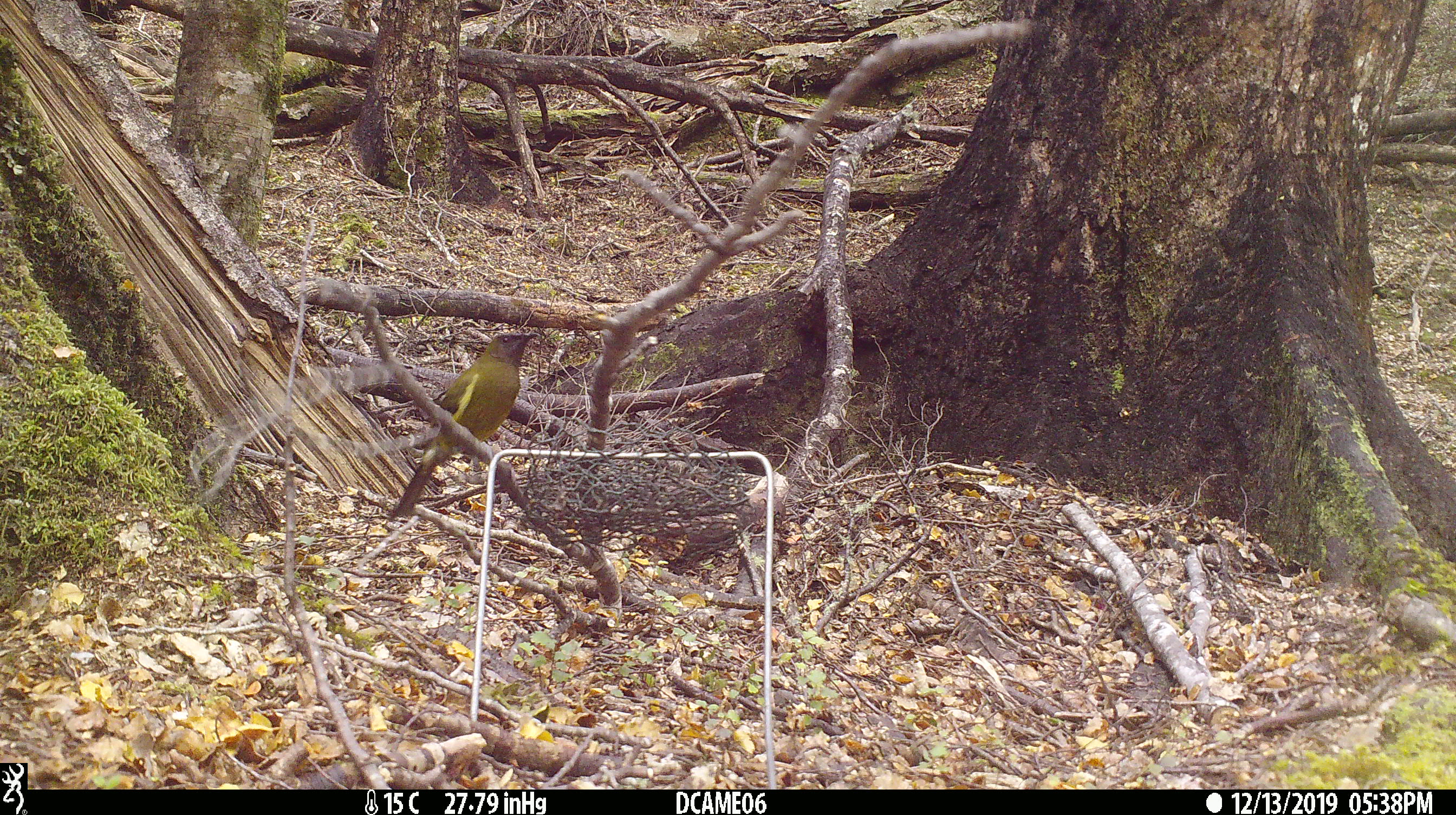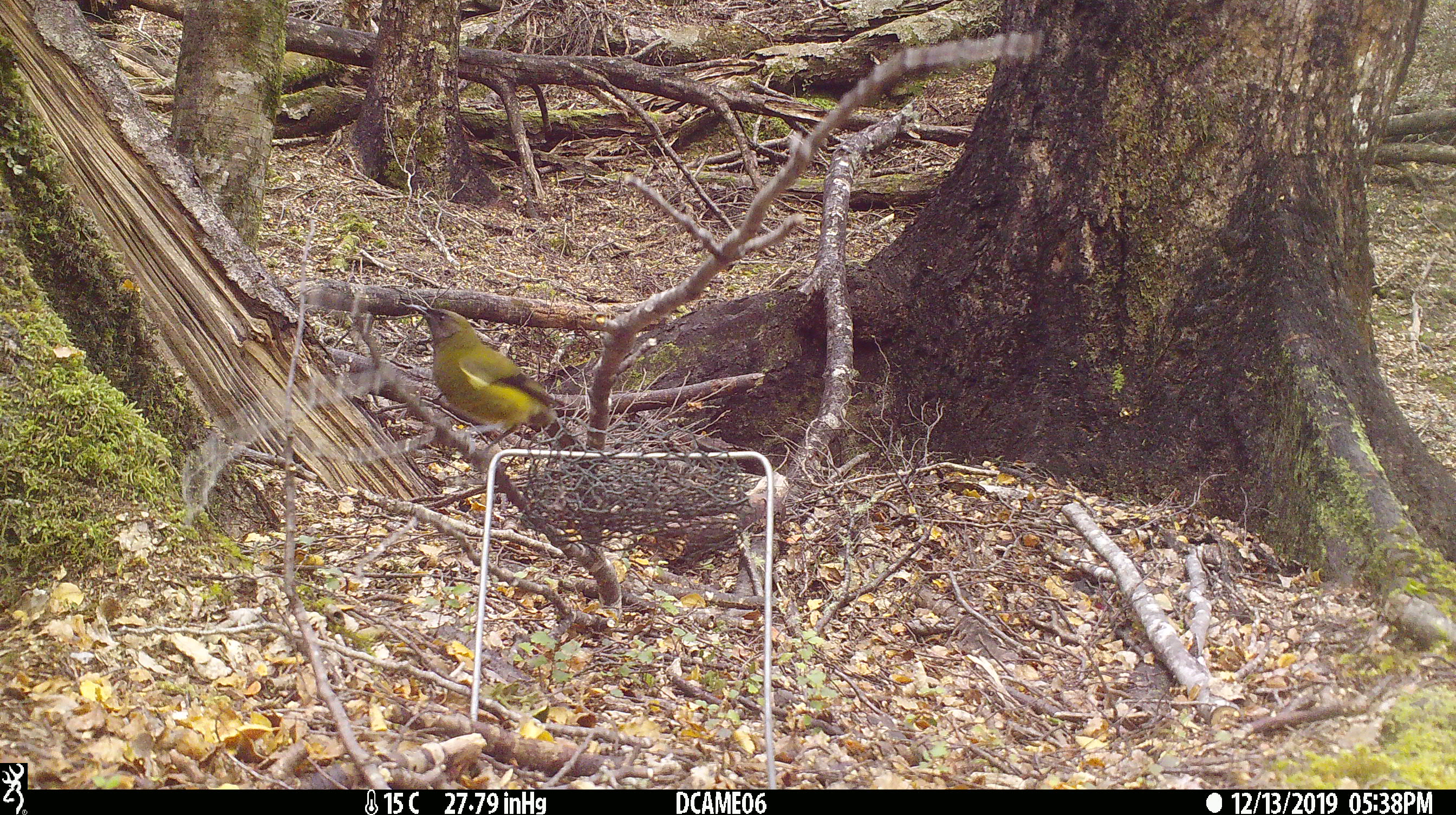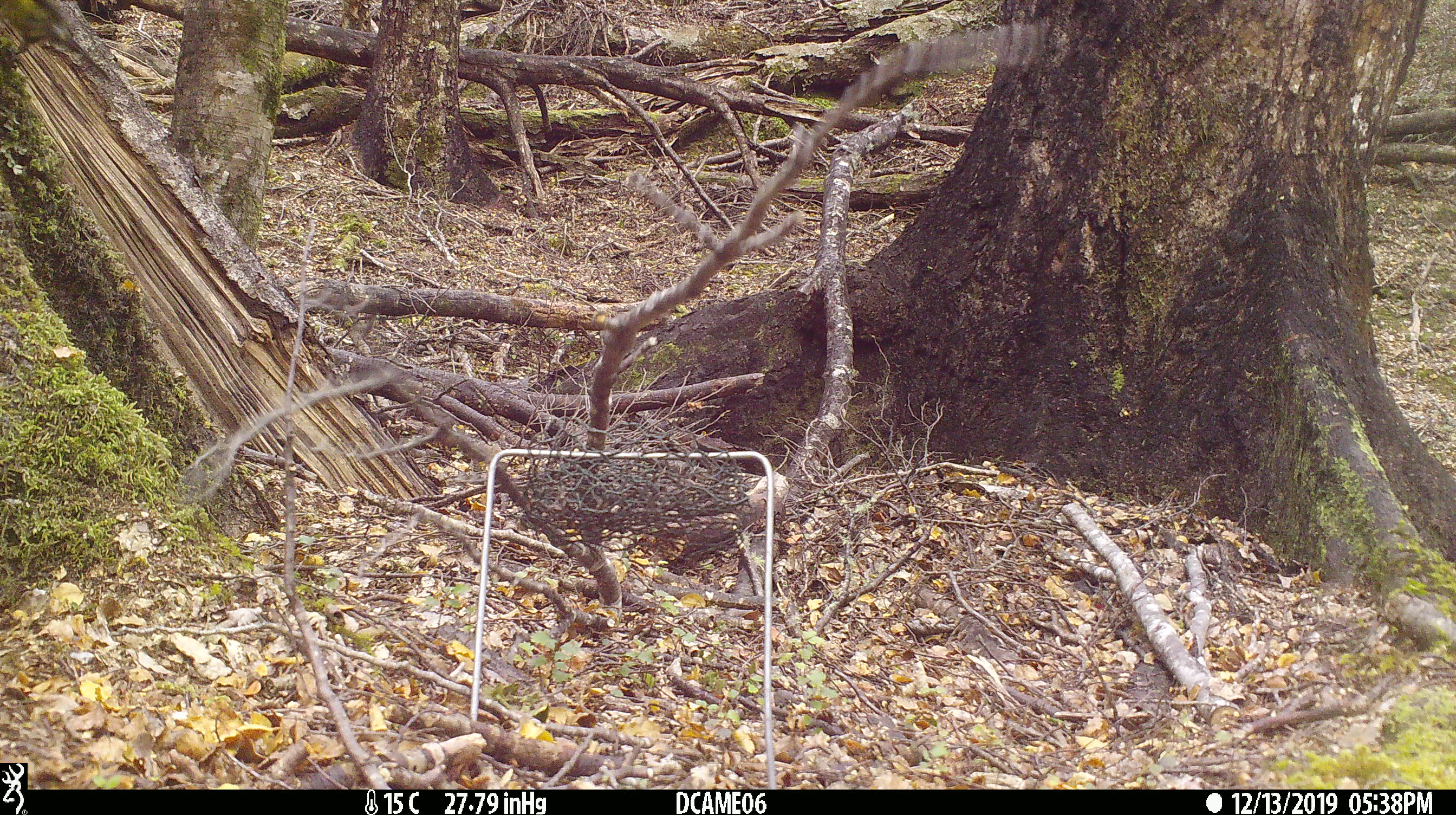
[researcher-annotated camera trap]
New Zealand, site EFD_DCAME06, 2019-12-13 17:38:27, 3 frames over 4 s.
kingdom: Animalia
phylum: Chordata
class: Aves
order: Passeriformes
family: Meliphagidae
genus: Anthornis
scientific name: Anthornis melanura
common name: new zealand bellbird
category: bellbird